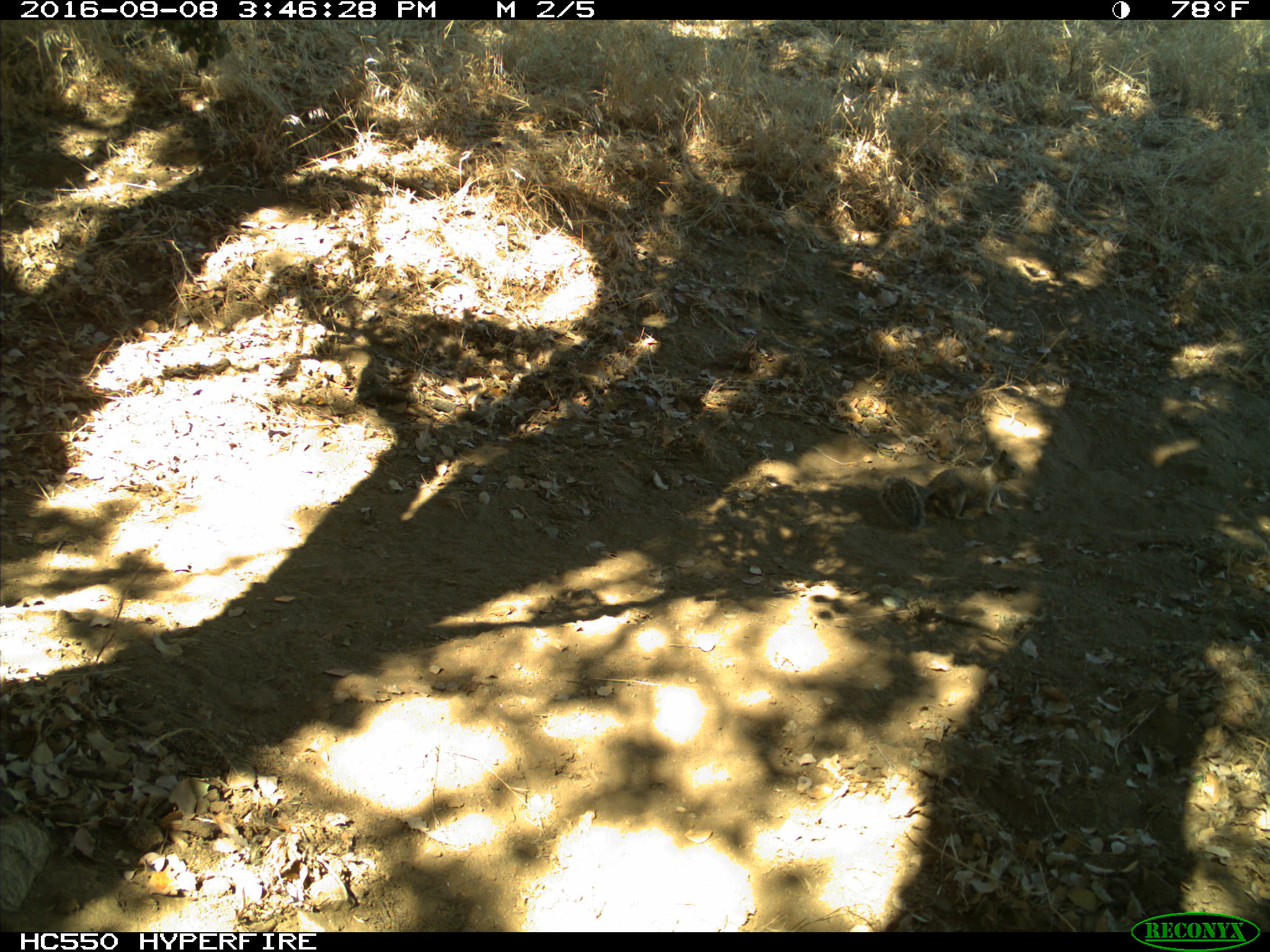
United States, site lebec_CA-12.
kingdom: Animalia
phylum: Chordata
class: Mammalia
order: Rodentia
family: Sciuridae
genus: Otospermophilus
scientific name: Otospermophilus beecheyi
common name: california ground squirrel